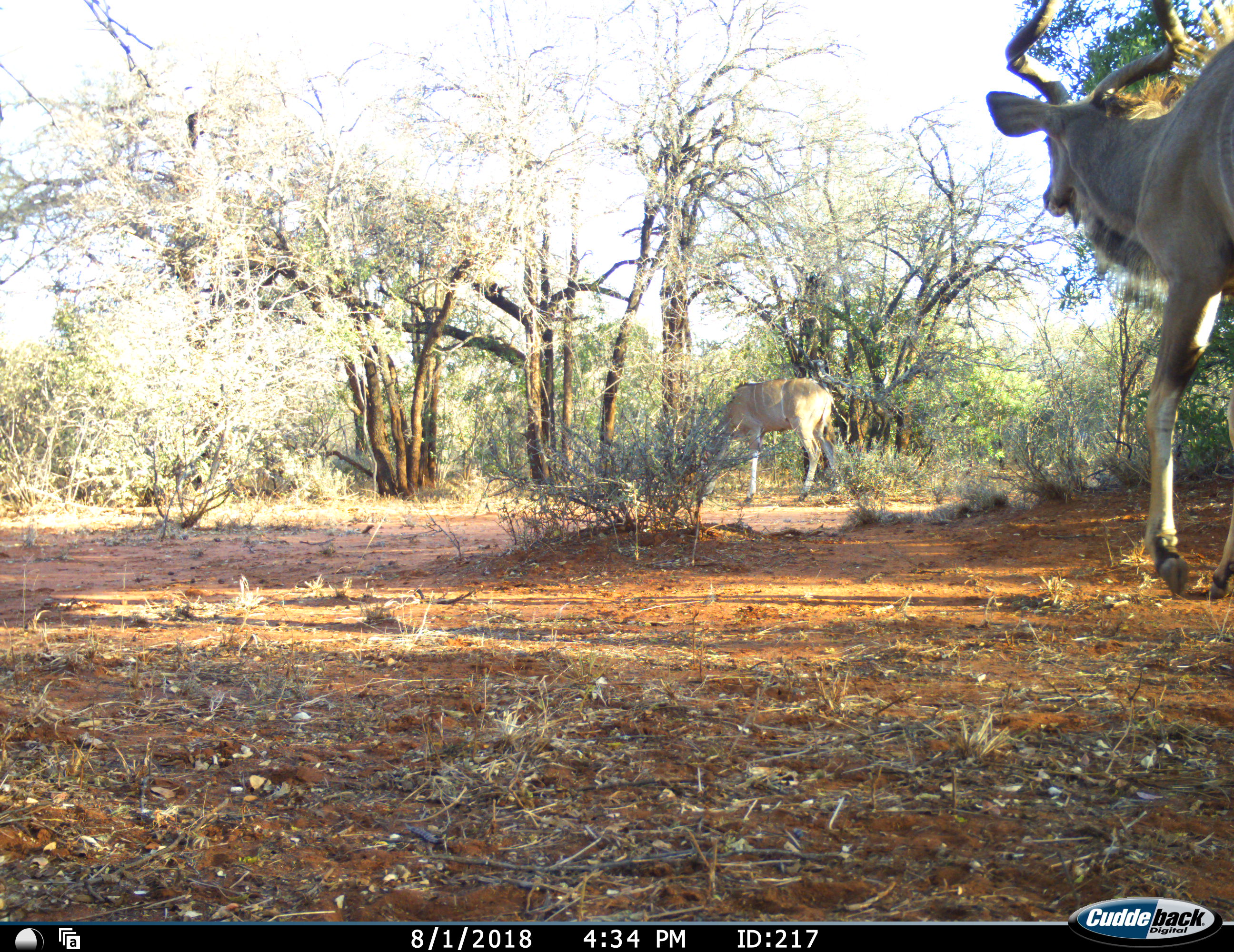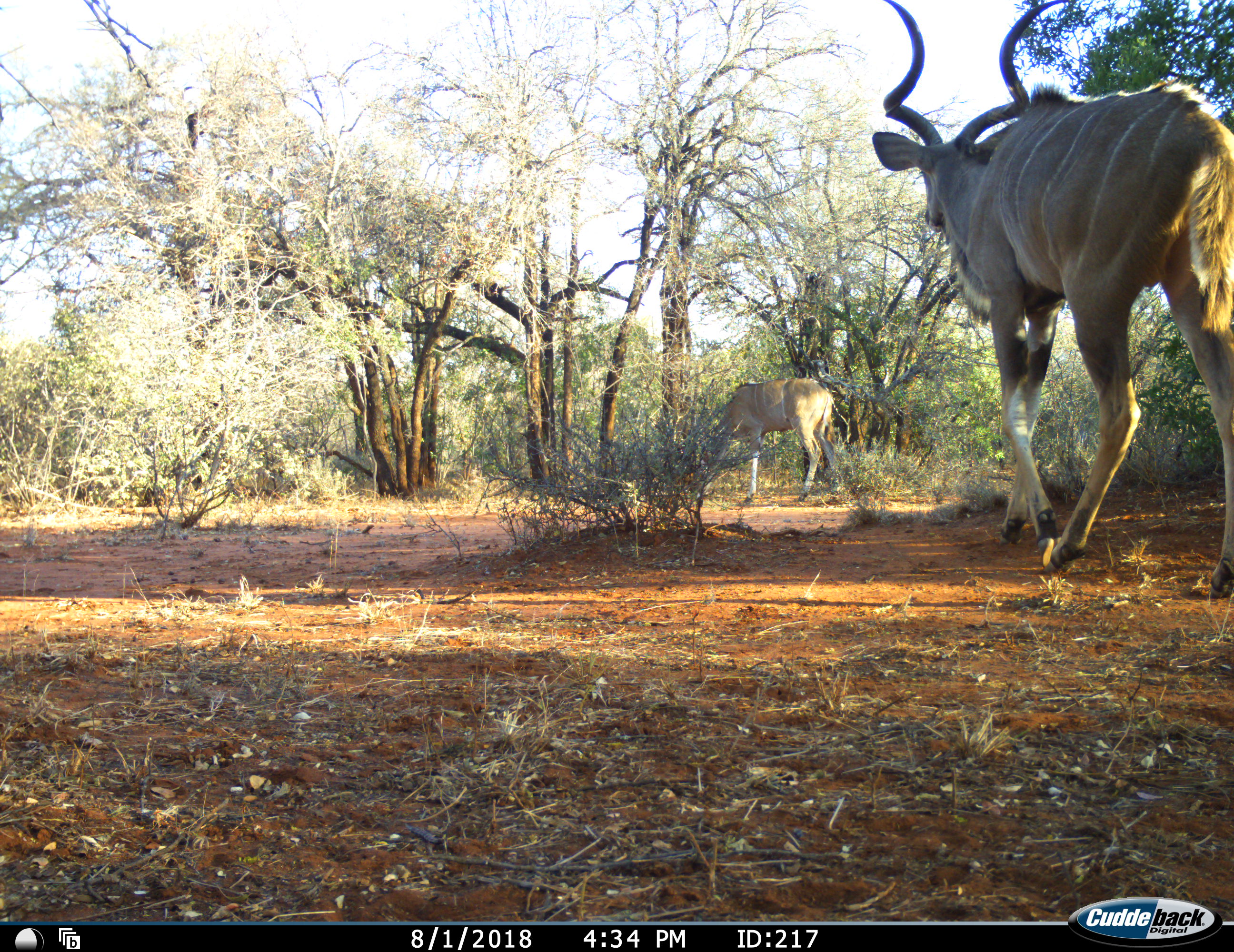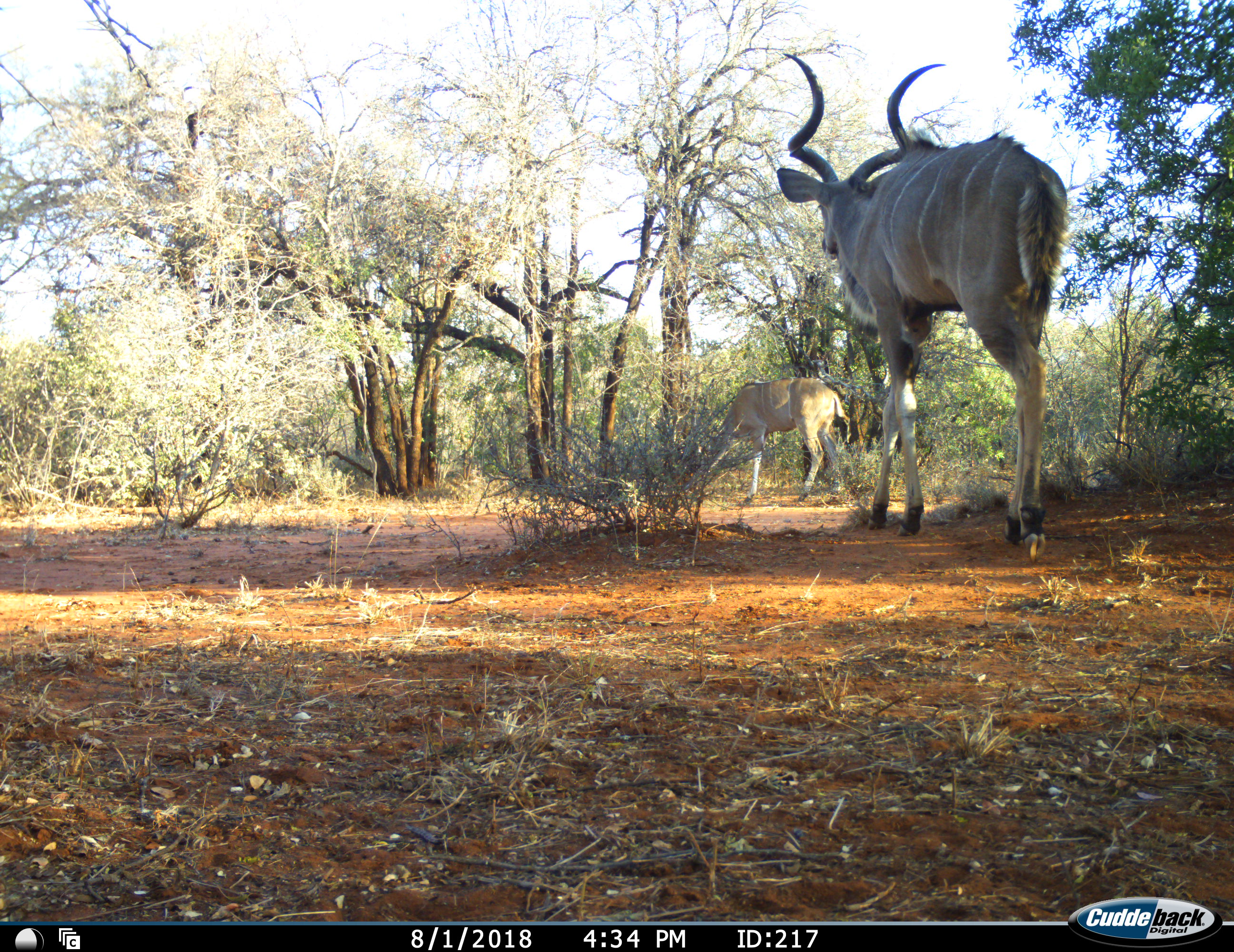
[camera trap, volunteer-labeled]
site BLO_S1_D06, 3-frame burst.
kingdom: Animalia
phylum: Chordata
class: Mammalia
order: Artiodactyla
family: Bovidae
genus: Tragelaphus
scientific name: Tragelaphus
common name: kudu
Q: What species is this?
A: Kudu (Tragelaphus).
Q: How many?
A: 2.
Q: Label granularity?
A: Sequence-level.